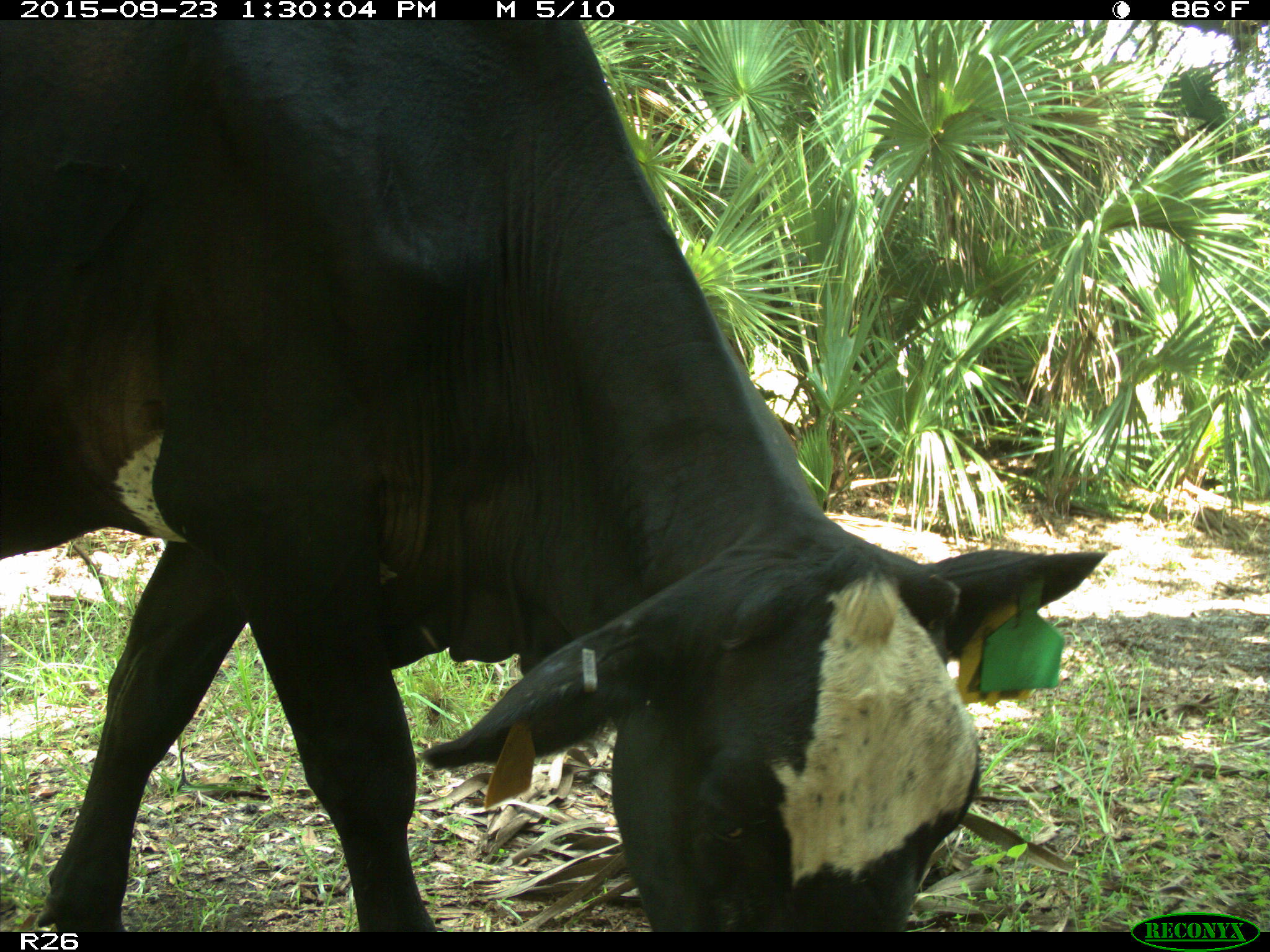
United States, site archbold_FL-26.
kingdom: Animalia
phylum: Chordata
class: Mammalia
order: Artiodactyla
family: Bovidae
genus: Bos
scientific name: Bos taurus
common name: domestic cow